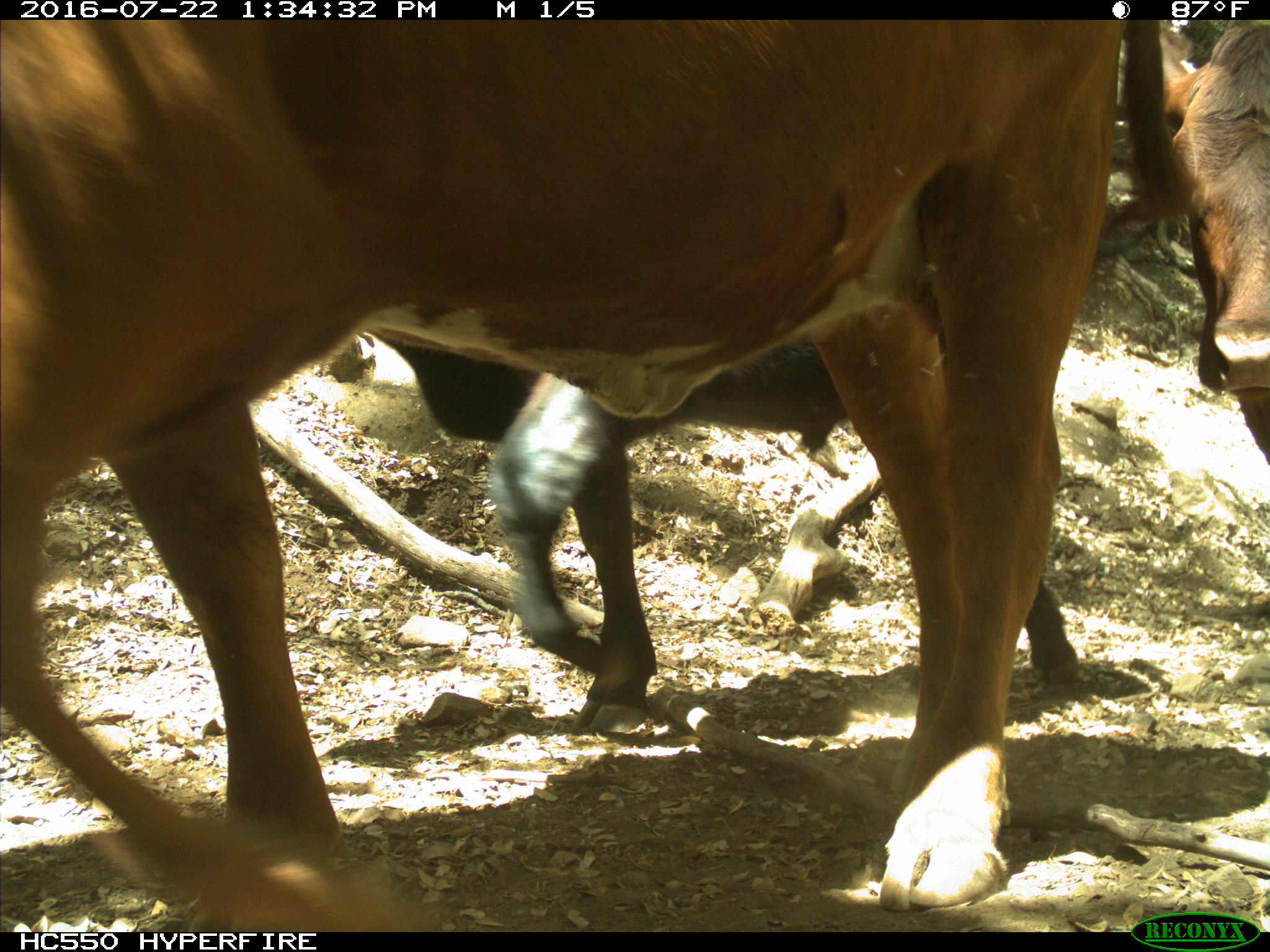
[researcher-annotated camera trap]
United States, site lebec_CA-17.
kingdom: Animalia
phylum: Chordata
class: Mammalia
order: Artiodactyla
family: Bovidae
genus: Bos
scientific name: Bos taurus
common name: domestic cow